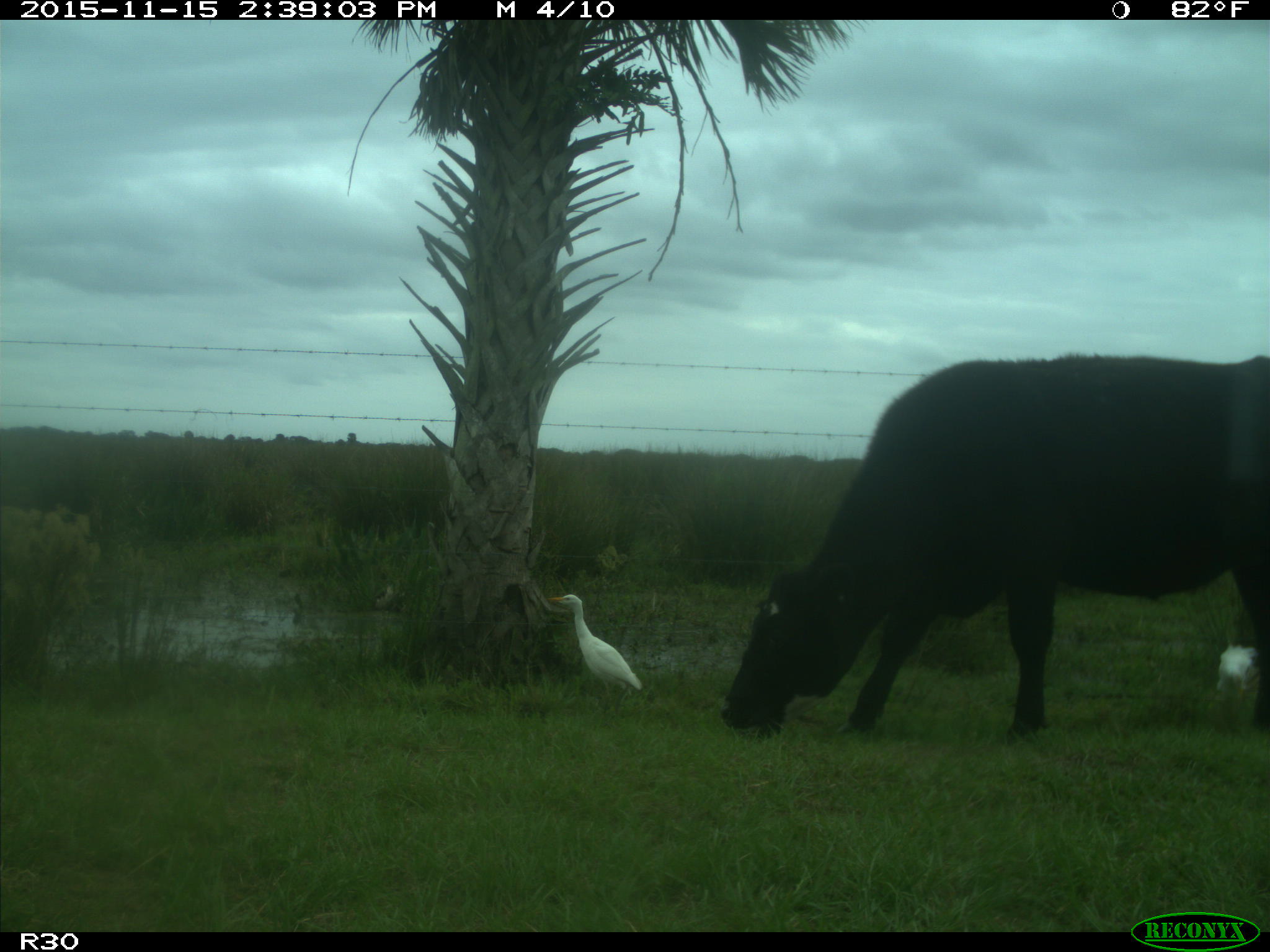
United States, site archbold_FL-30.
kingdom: Animalia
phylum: Chordata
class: Mammalia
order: Artiodactyla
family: Bovidae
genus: Bos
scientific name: Bos taurus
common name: domestic cow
Bos taurus (domestic cow).